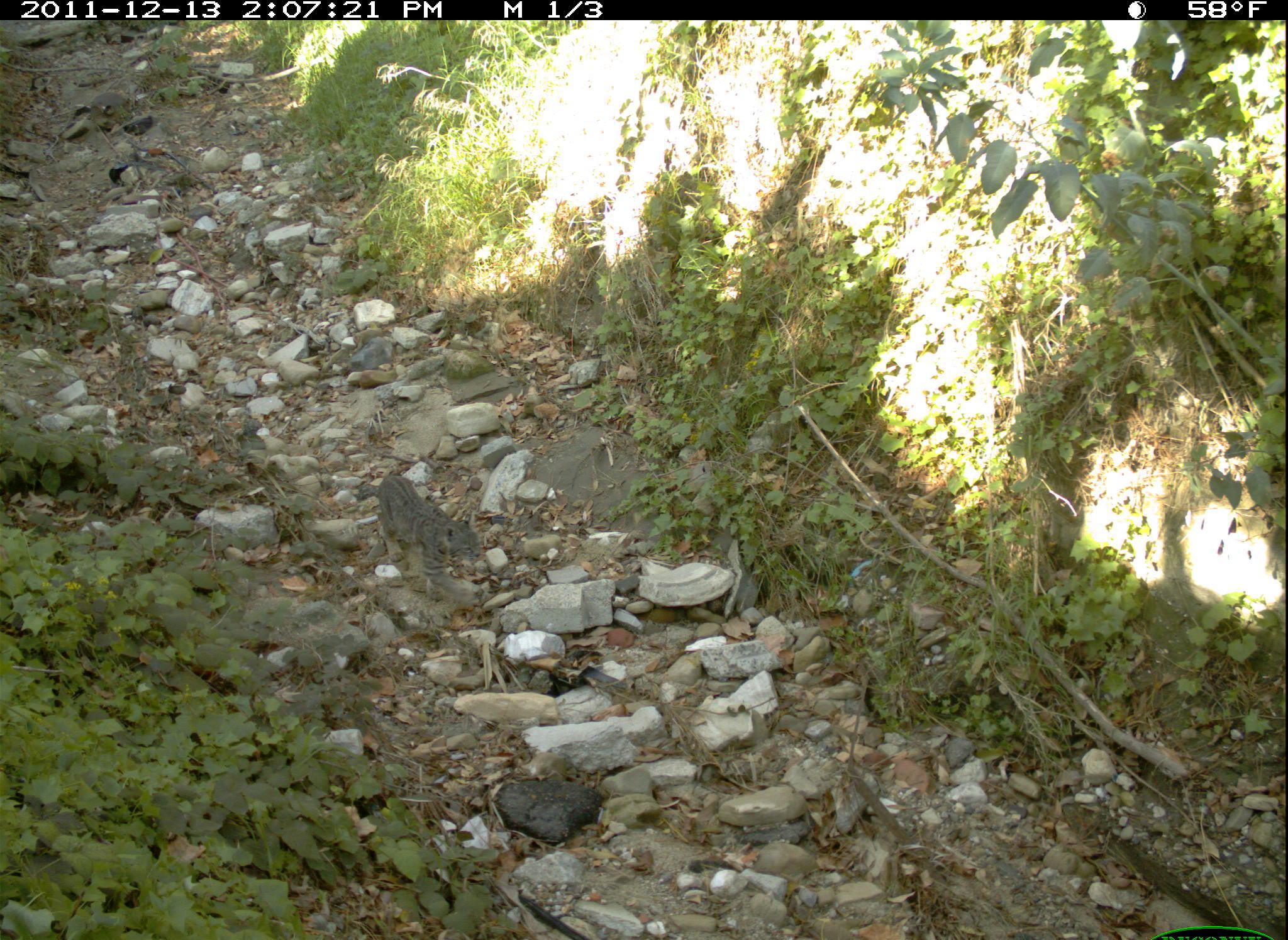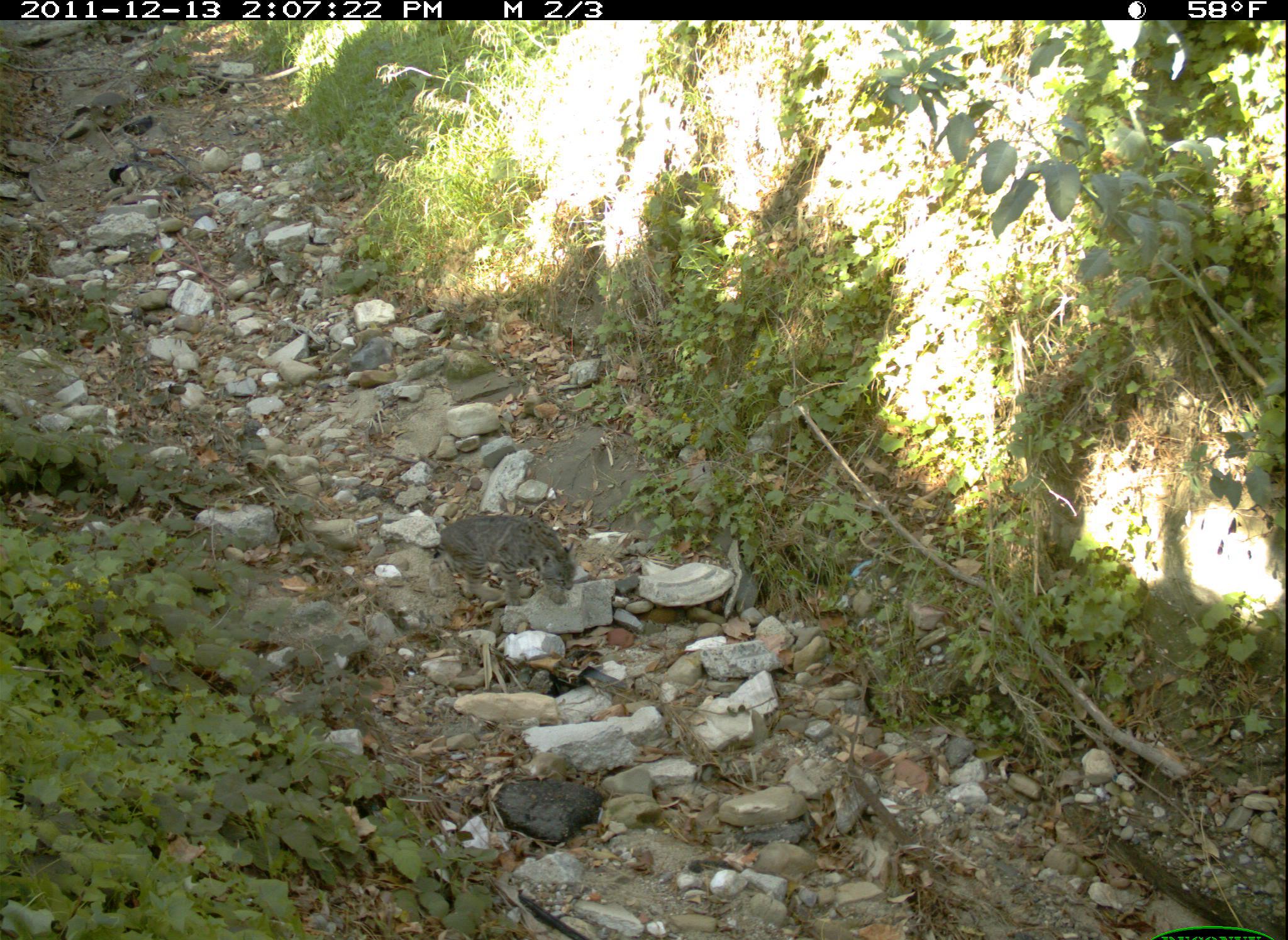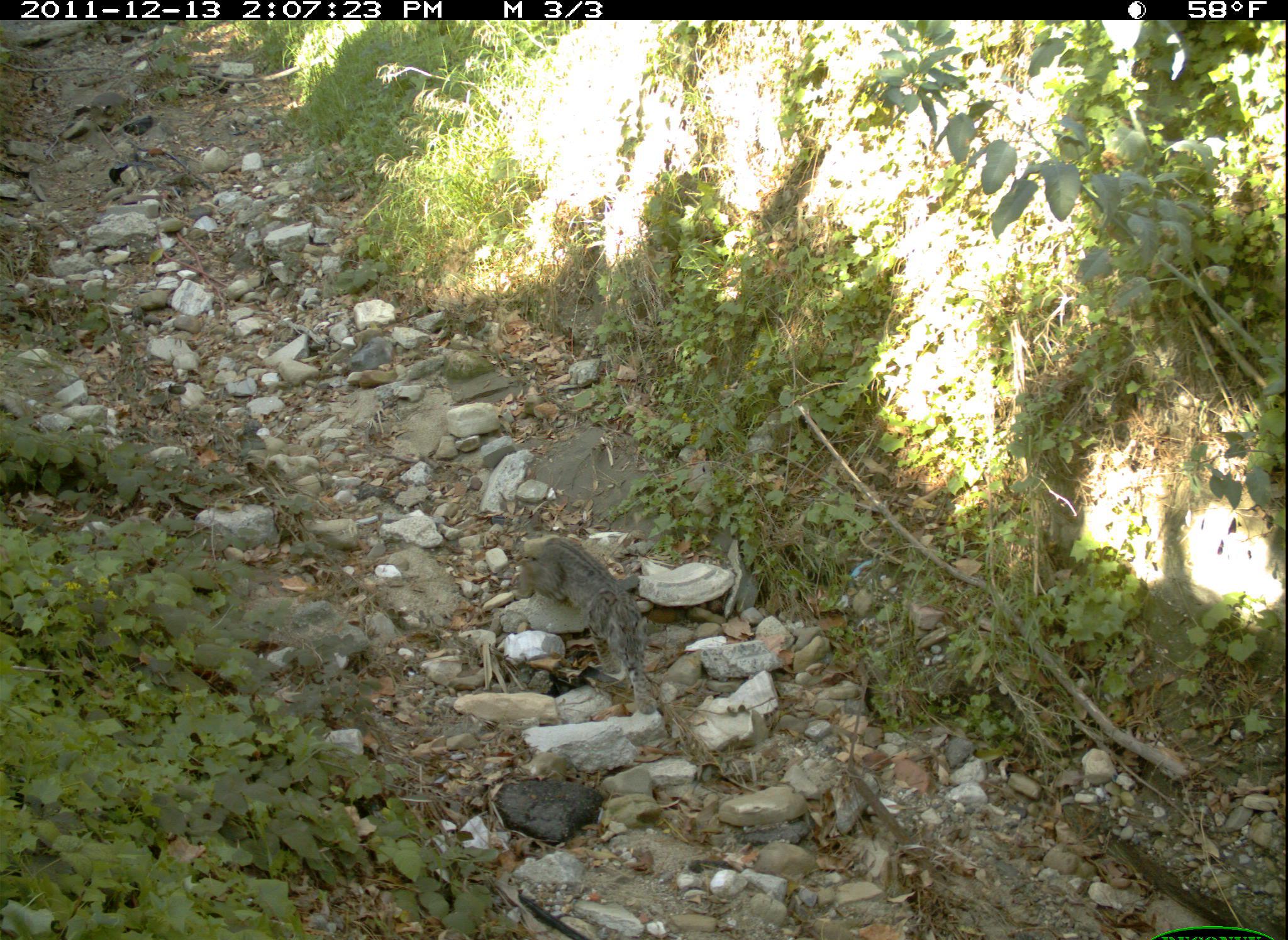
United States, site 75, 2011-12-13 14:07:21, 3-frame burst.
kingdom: Animalia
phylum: Chordata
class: Mammalia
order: Carnivora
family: Felidae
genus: Lynx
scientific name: Lynx rufus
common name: bobcat